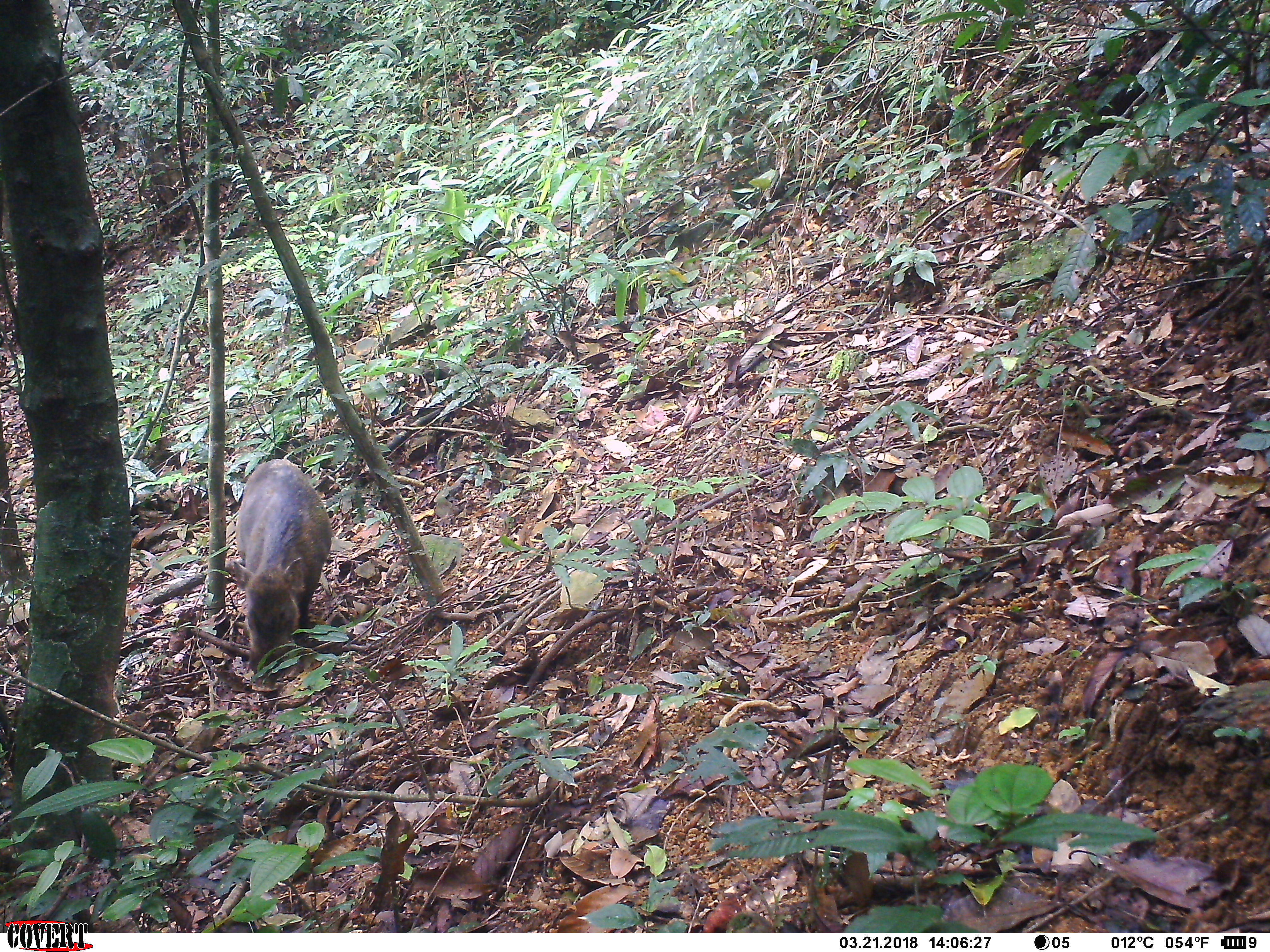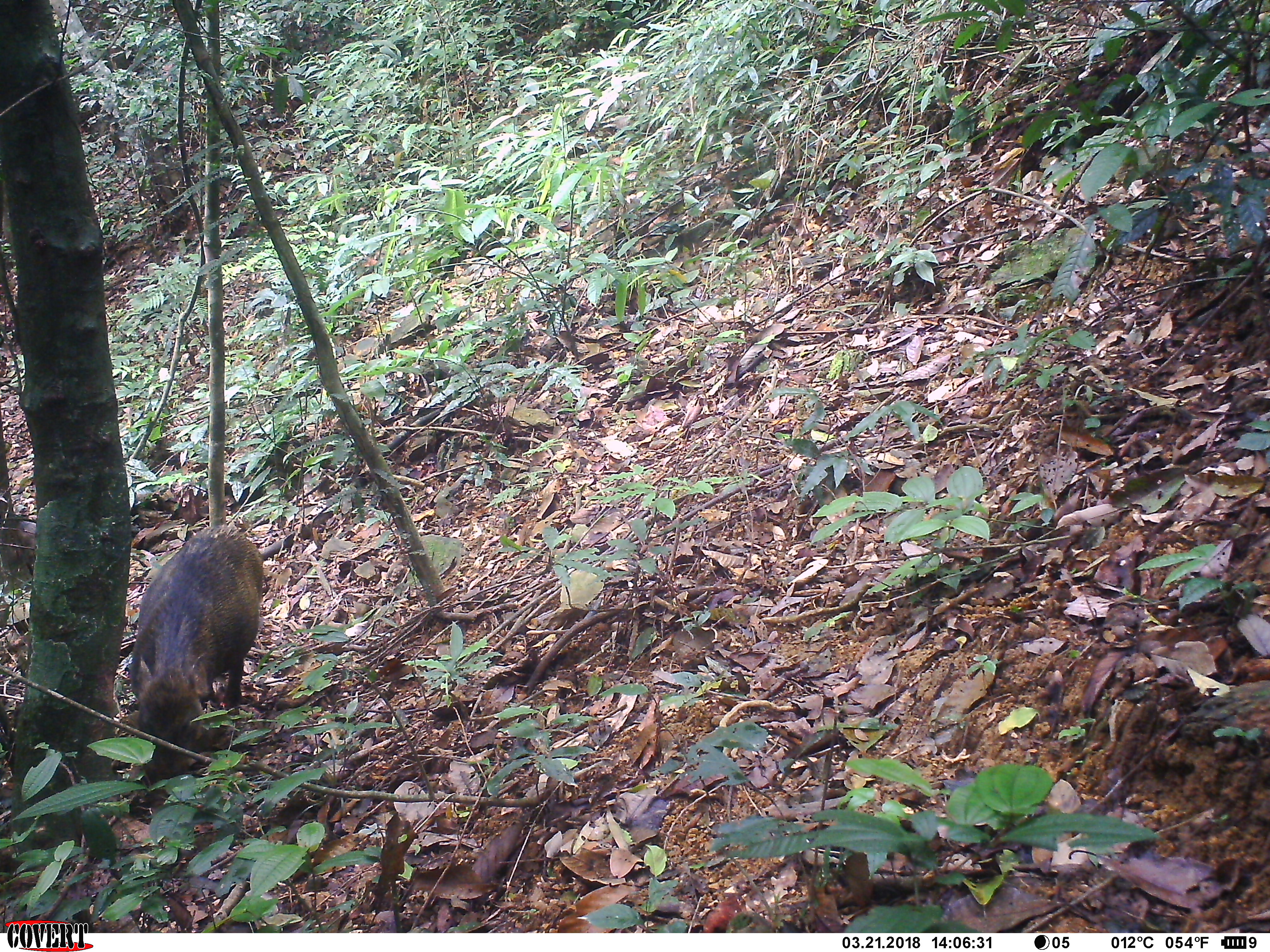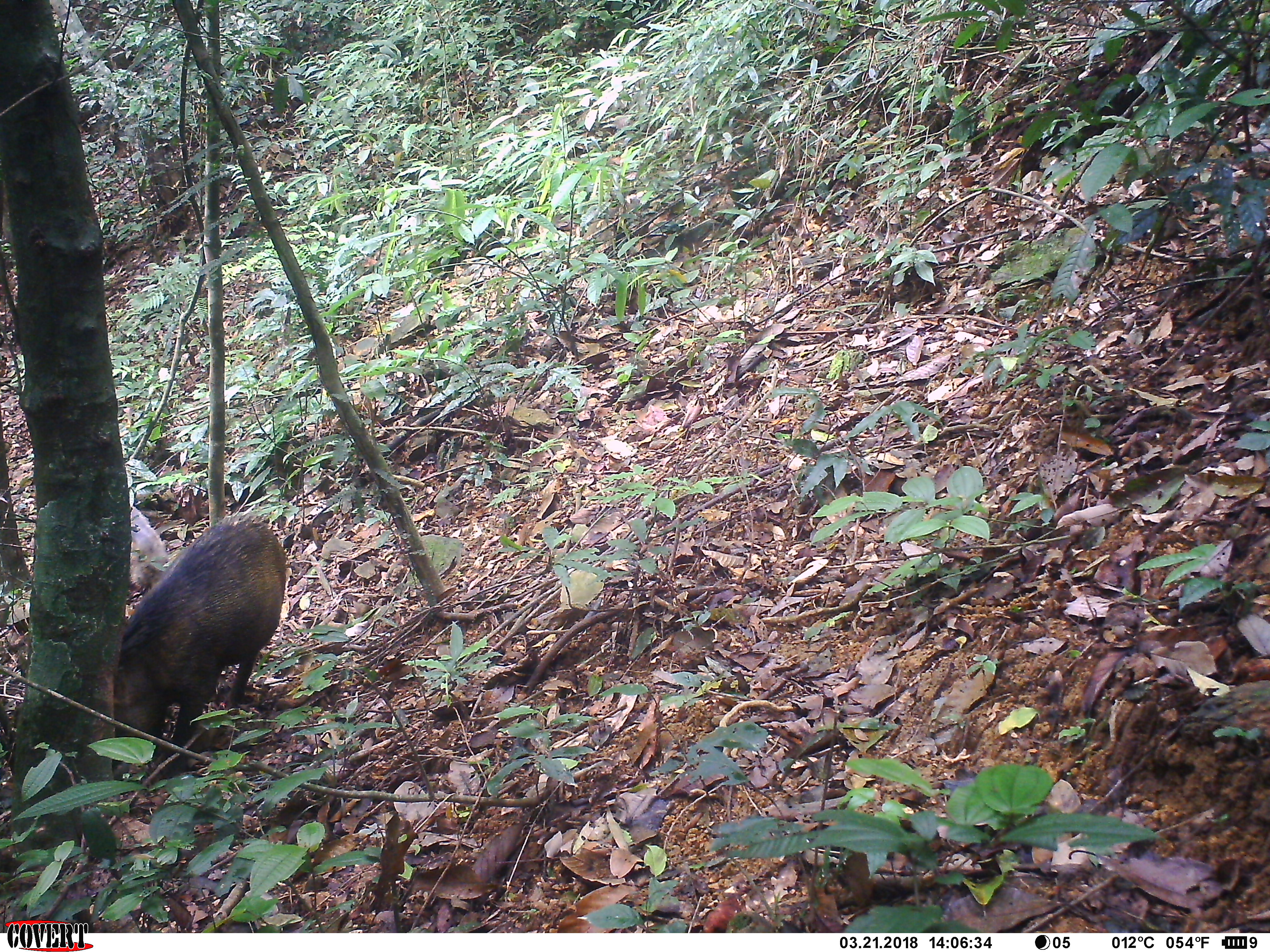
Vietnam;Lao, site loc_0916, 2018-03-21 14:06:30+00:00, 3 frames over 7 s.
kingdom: Animalia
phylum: Chordata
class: Mammalia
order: Artiodactyla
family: Suidae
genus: Sus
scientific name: Sus scrofa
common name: eurasian wild pig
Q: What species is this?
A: Eurasian wild pig (Sus scrofa).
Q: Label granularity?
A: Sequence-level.